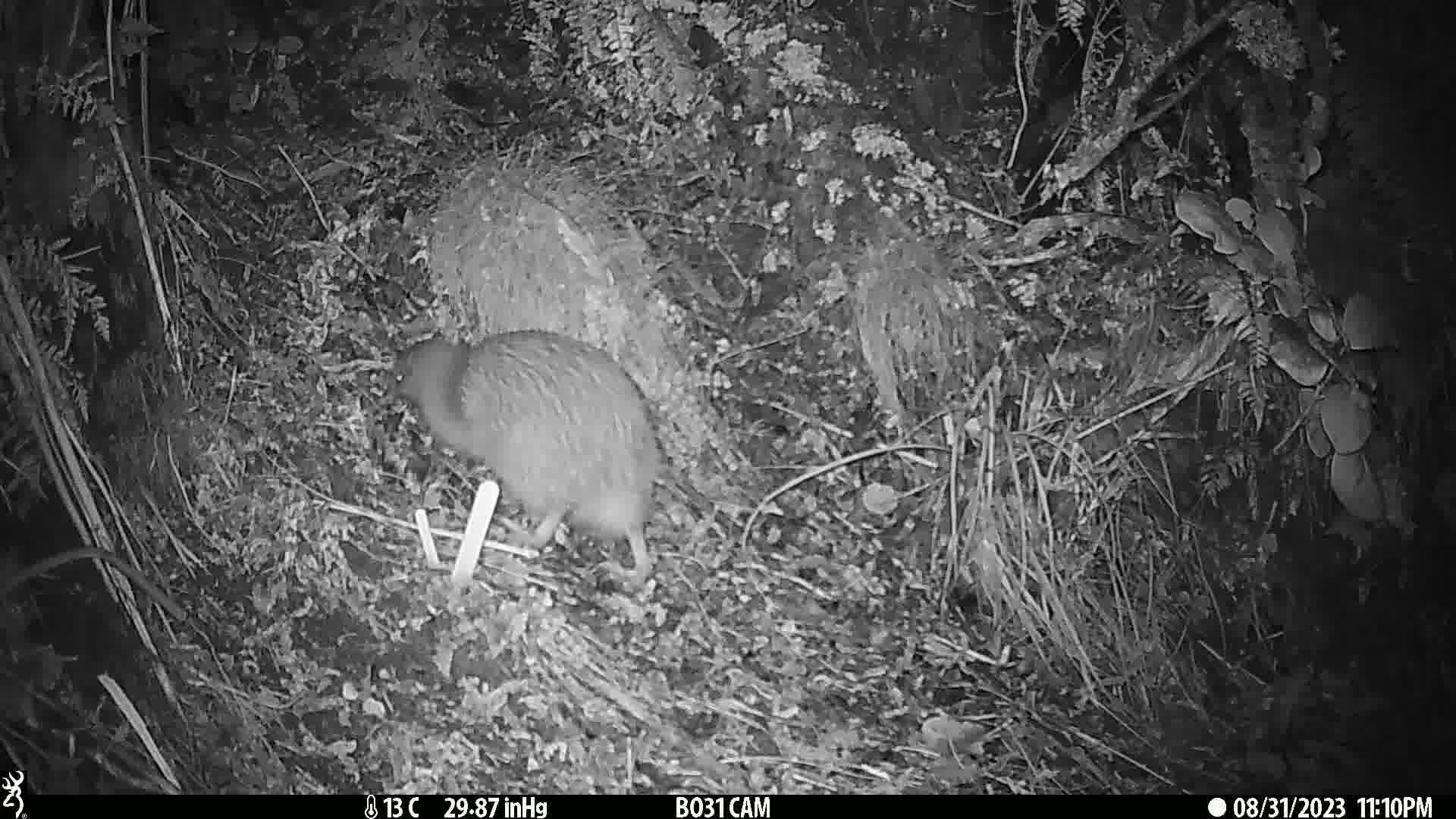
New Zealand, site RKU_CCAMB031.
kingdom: Animalia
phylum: Chordata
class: Aves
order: Apterygiformes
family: Apterygidae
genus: Apteryx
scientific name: Apteryx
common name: kiwi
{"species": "kiwi (Apteryx)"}